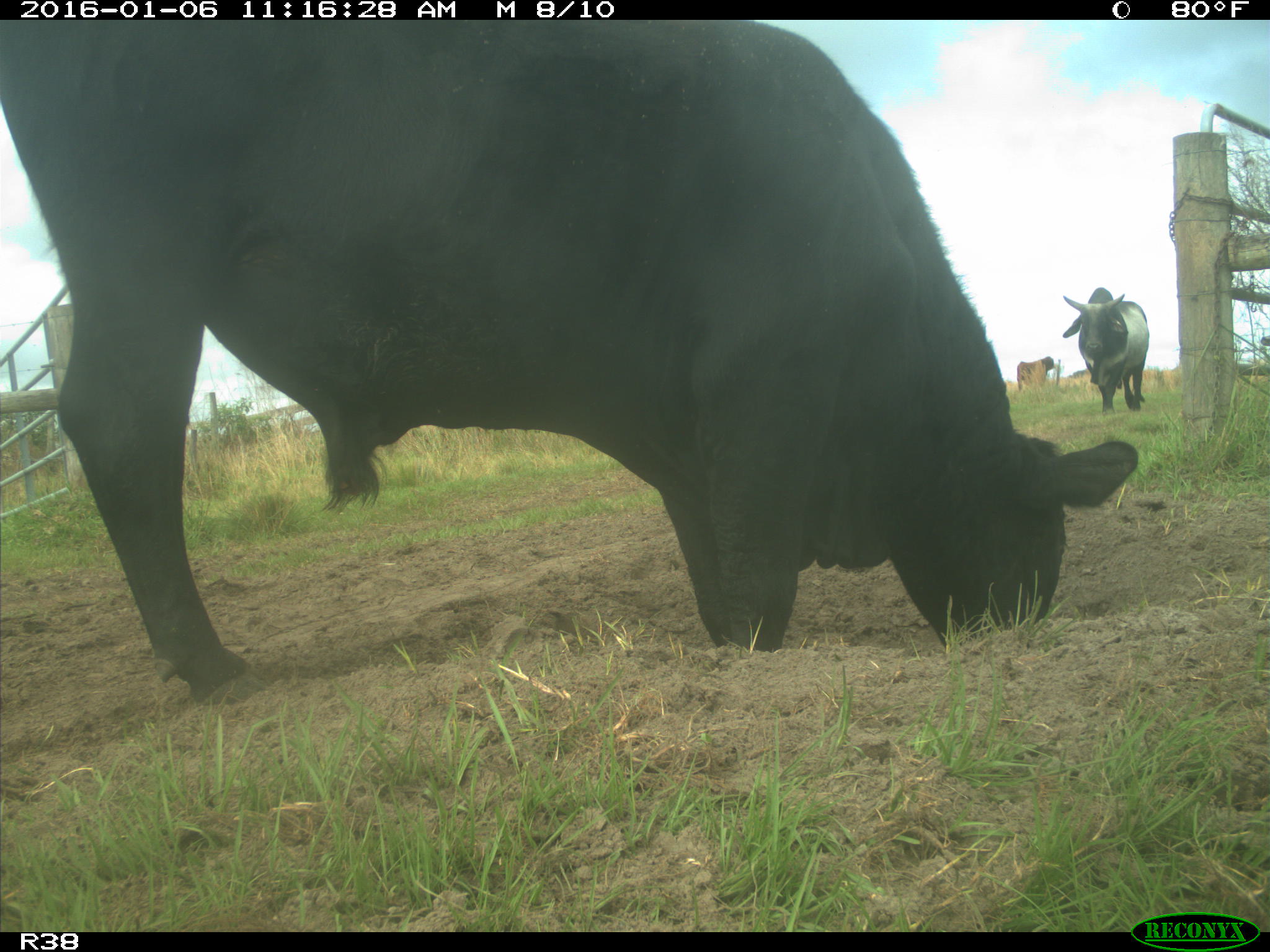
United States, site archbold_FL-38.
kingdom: Animalia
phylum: Chordata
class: Mammalia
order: Artiodactyla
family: Bovidae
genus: Bos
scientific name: Bos taurus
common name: domestic cow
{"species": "Bos taurus (domestic cow)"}